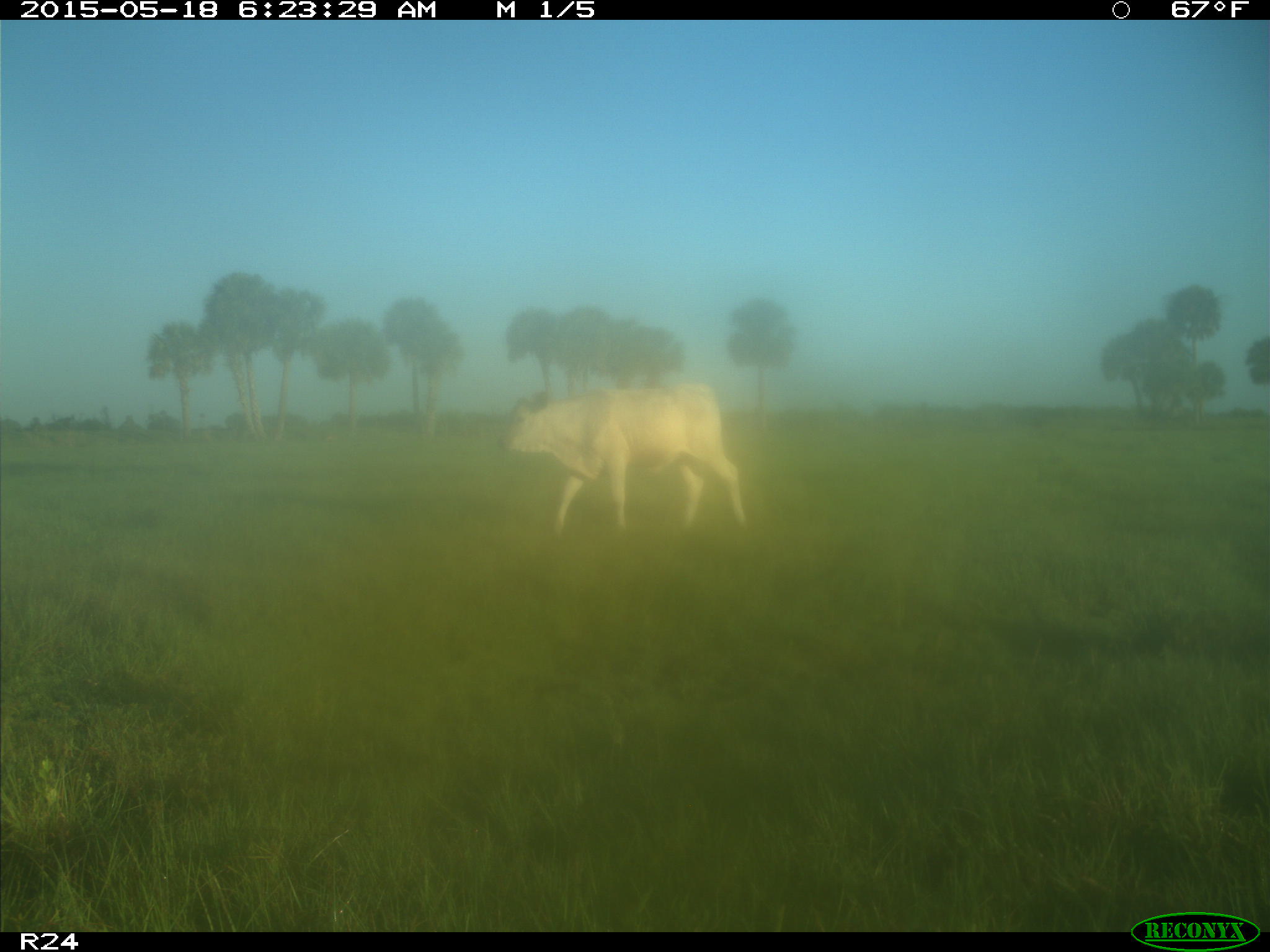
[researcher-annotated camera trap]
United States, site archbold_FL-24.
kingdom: Animalia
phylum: Chordata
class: Mammalia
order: Artiodactyla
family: Bovidae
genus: Bos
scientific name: Bos taurus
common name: domestic cow